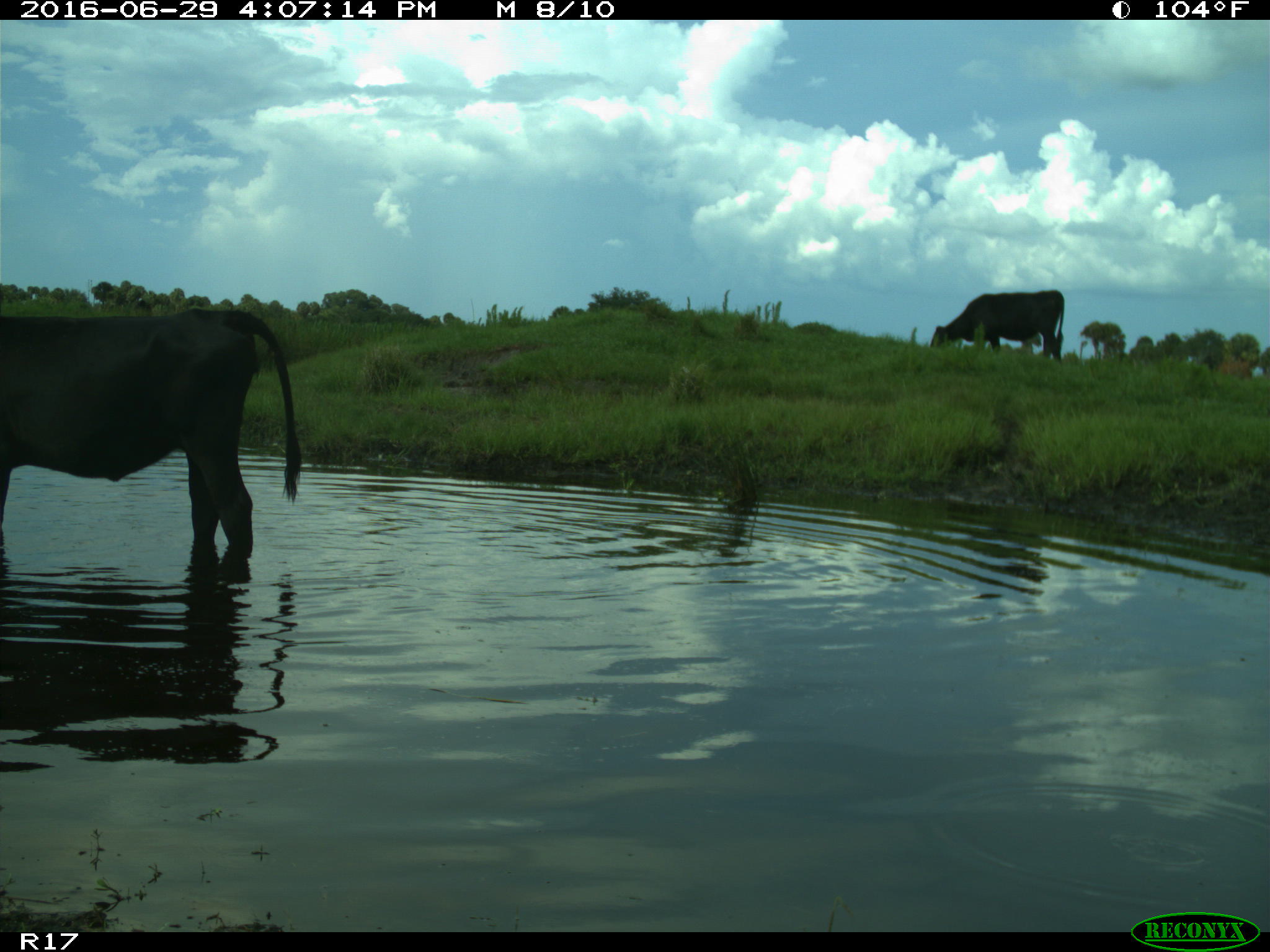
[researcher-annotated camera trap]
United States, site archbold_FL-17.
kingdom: Animalia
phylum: Chordata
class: Mammalia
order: Artiodactyla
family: Bovidae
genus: Bos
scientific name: Bos taurus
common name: domestic cow